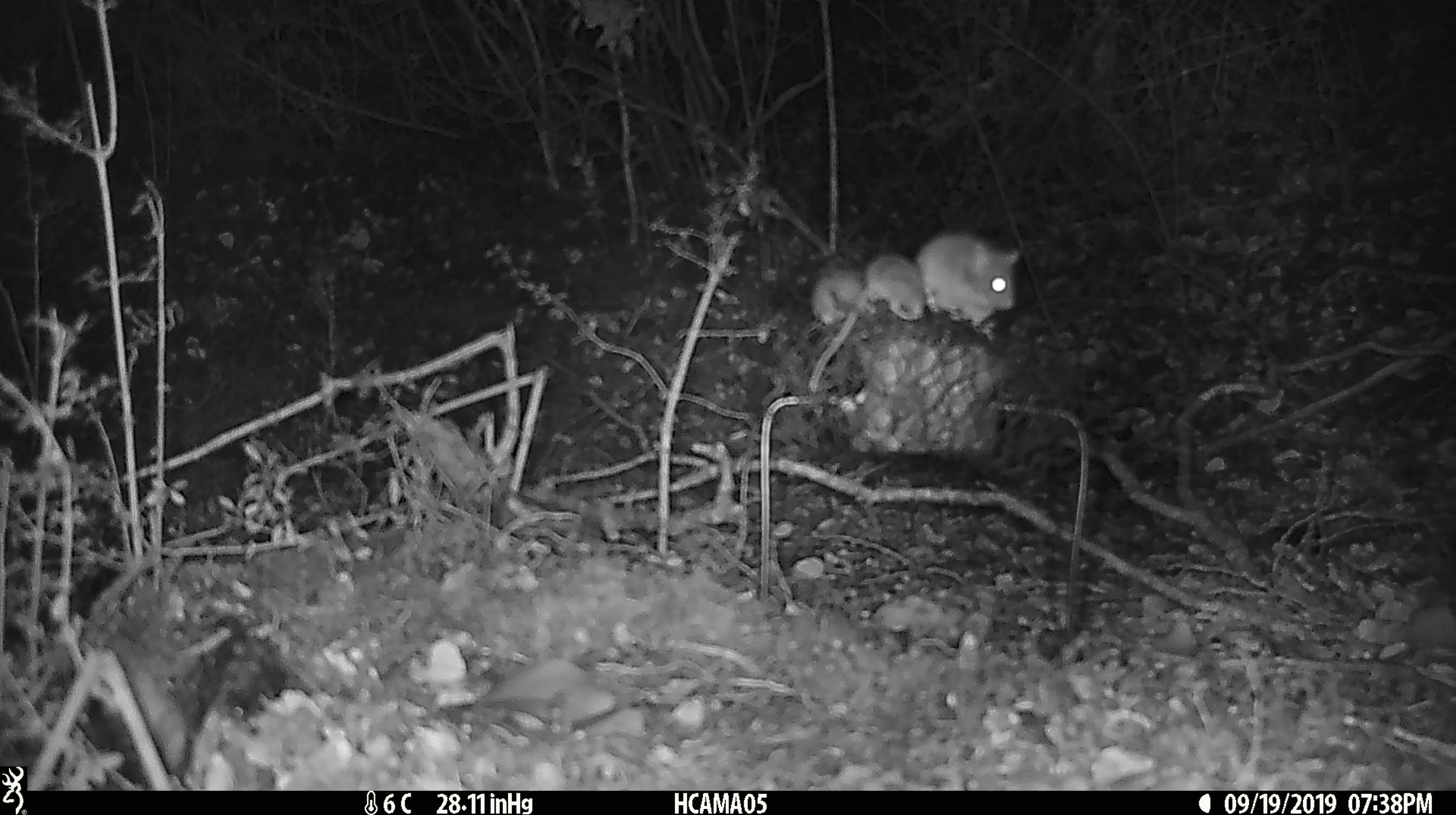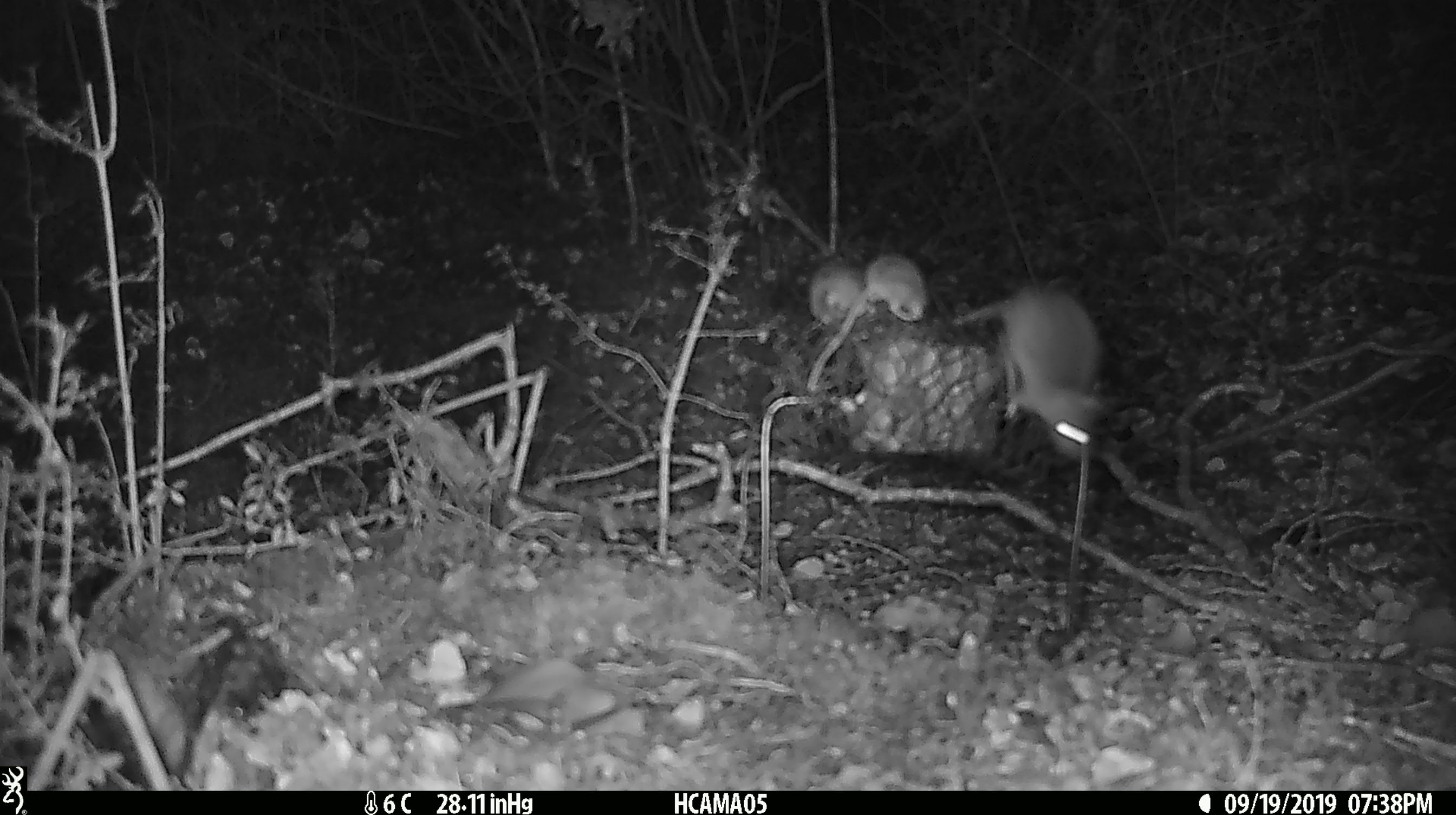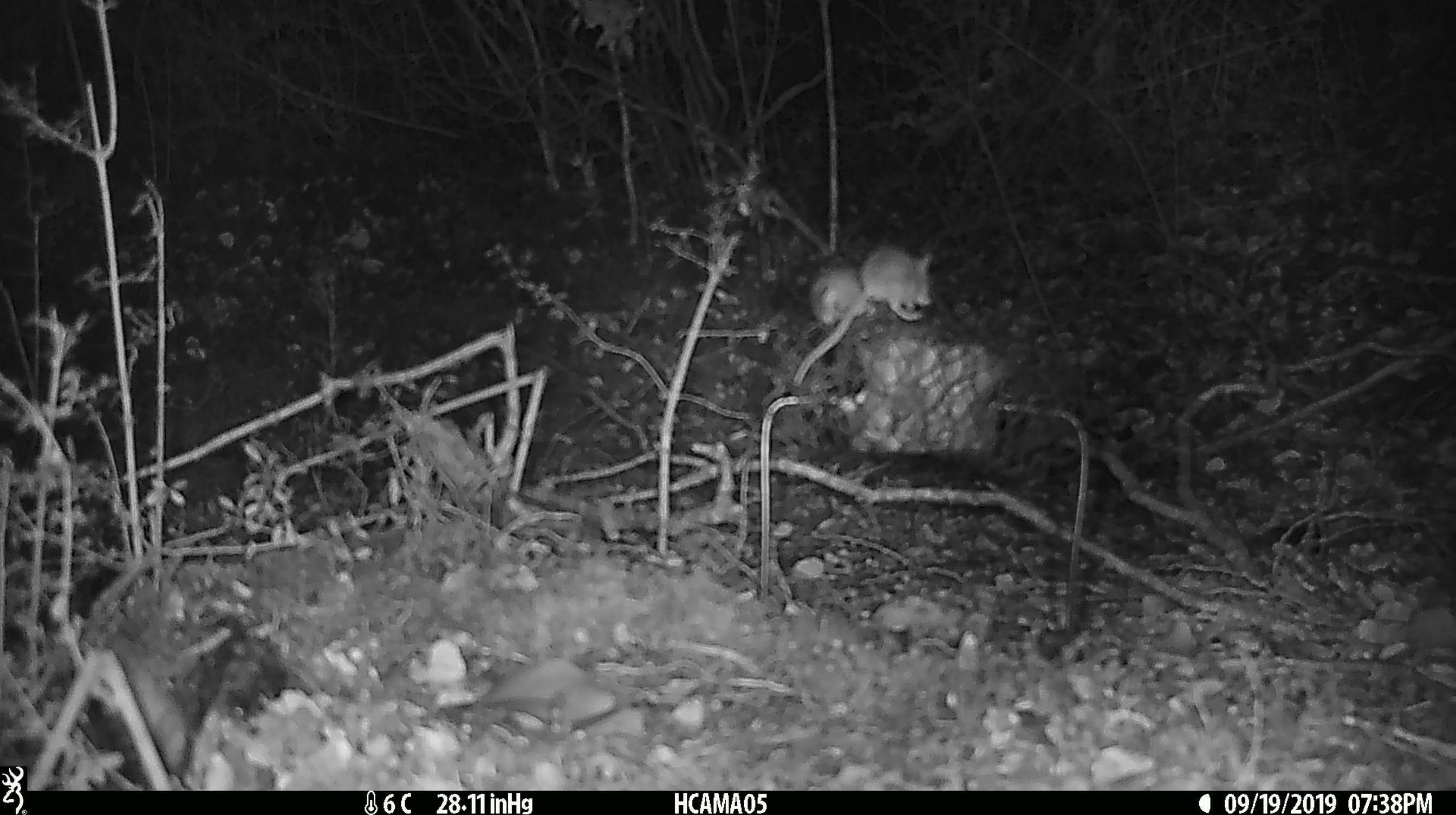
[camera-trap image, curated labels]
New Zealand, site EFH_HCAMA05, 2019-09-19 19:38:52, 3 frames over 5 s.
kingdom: Animalia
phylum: Chordata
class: Mammalia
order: Rodentia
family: Muridae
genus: Mus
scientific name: Mus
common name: mouse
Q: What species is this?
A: Mouse (Mus).